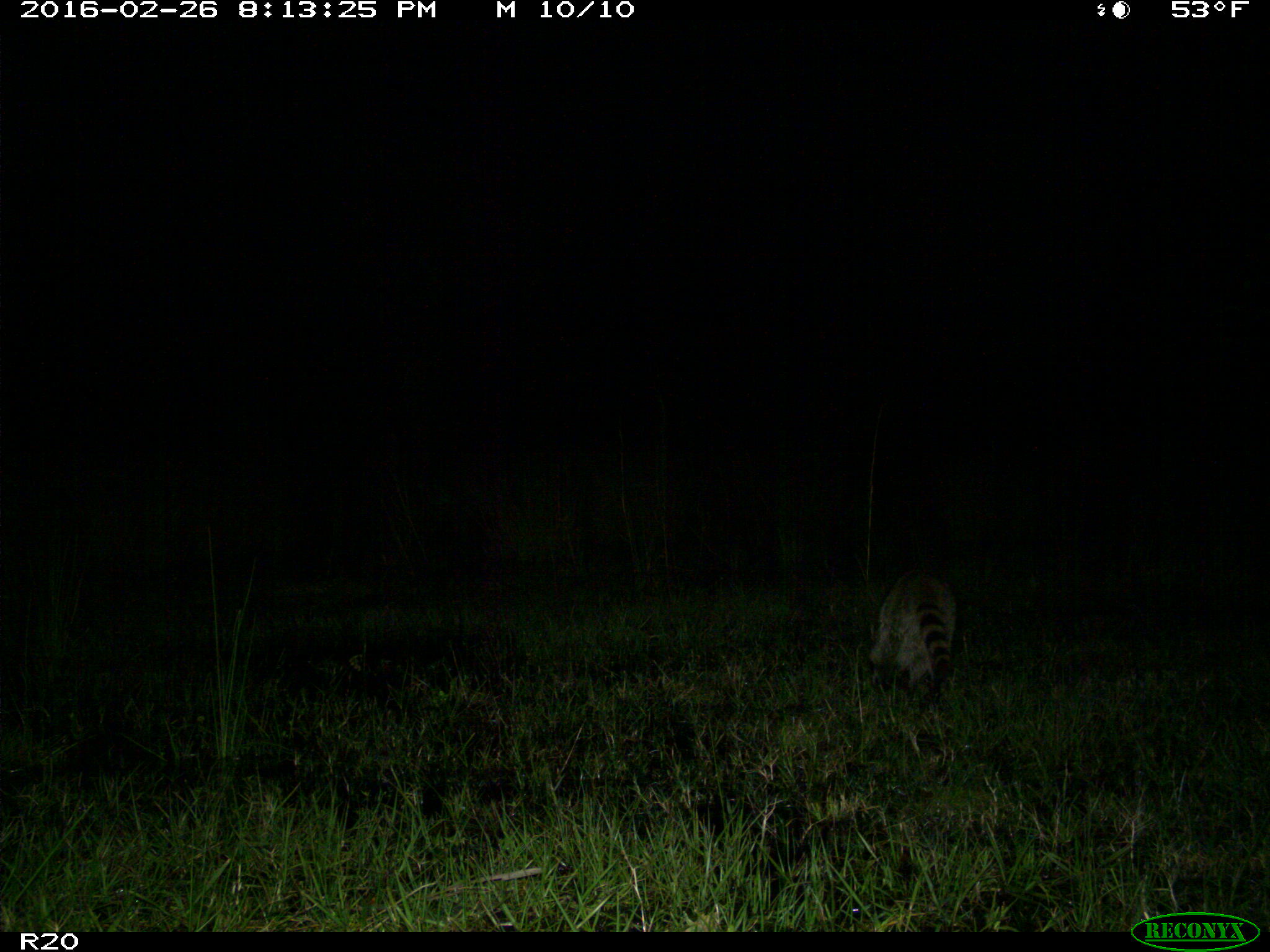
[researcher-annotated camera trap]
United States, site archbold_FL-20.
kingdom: Animalia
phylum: Chordata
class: Mammalia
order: Carnivora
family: Procyonidae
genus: Procyon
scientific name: Procyon lotor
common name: common raccoon